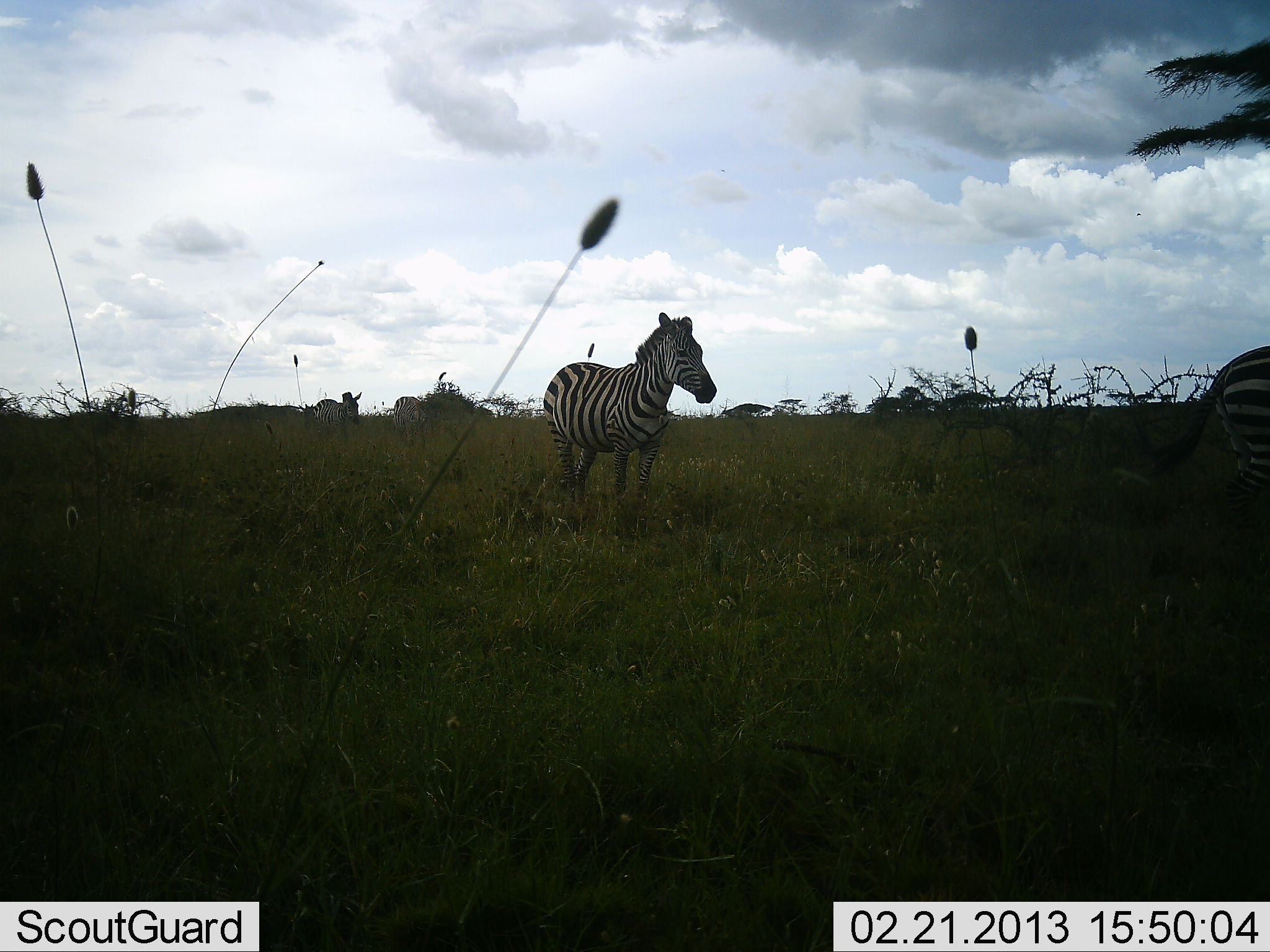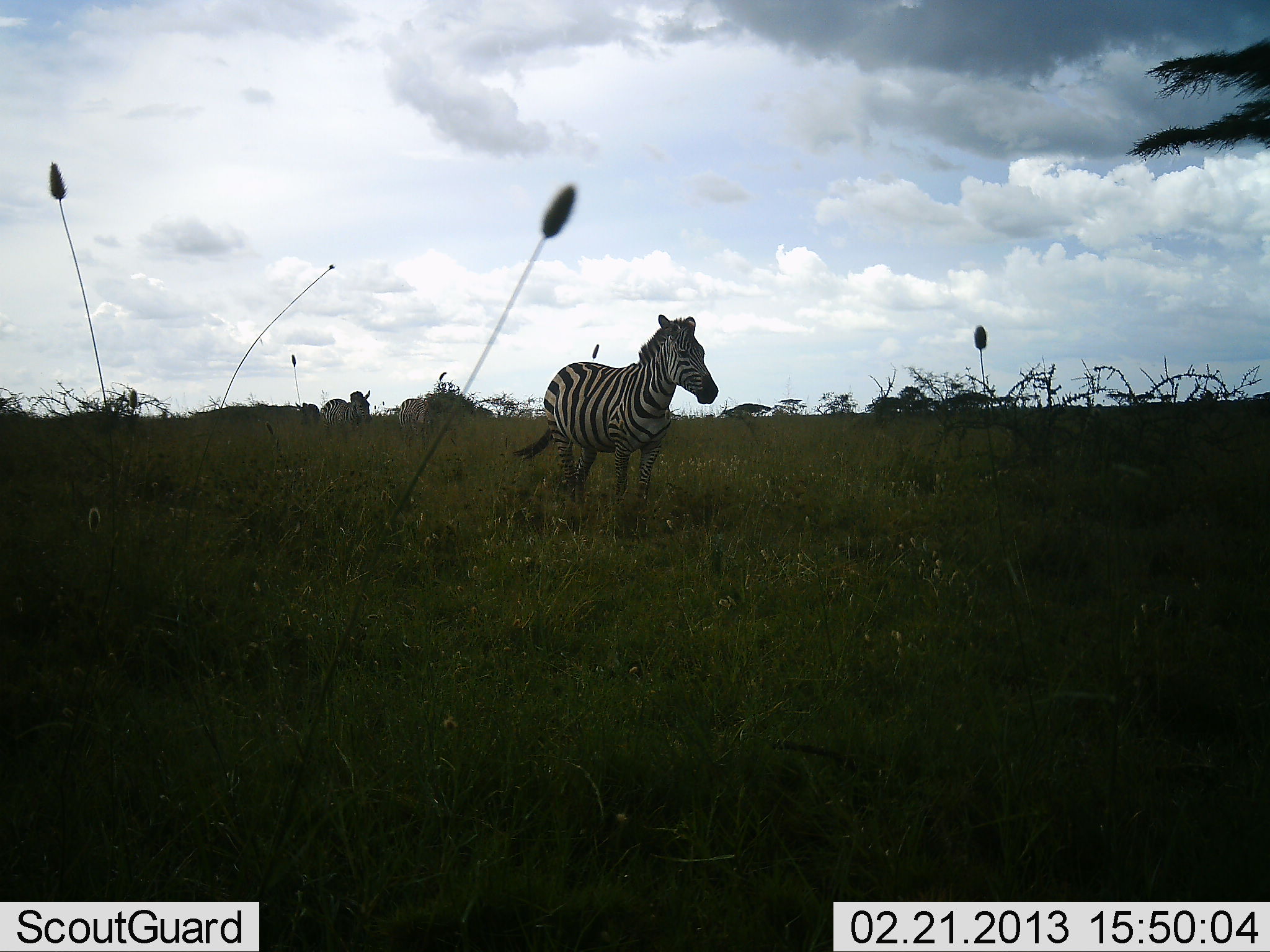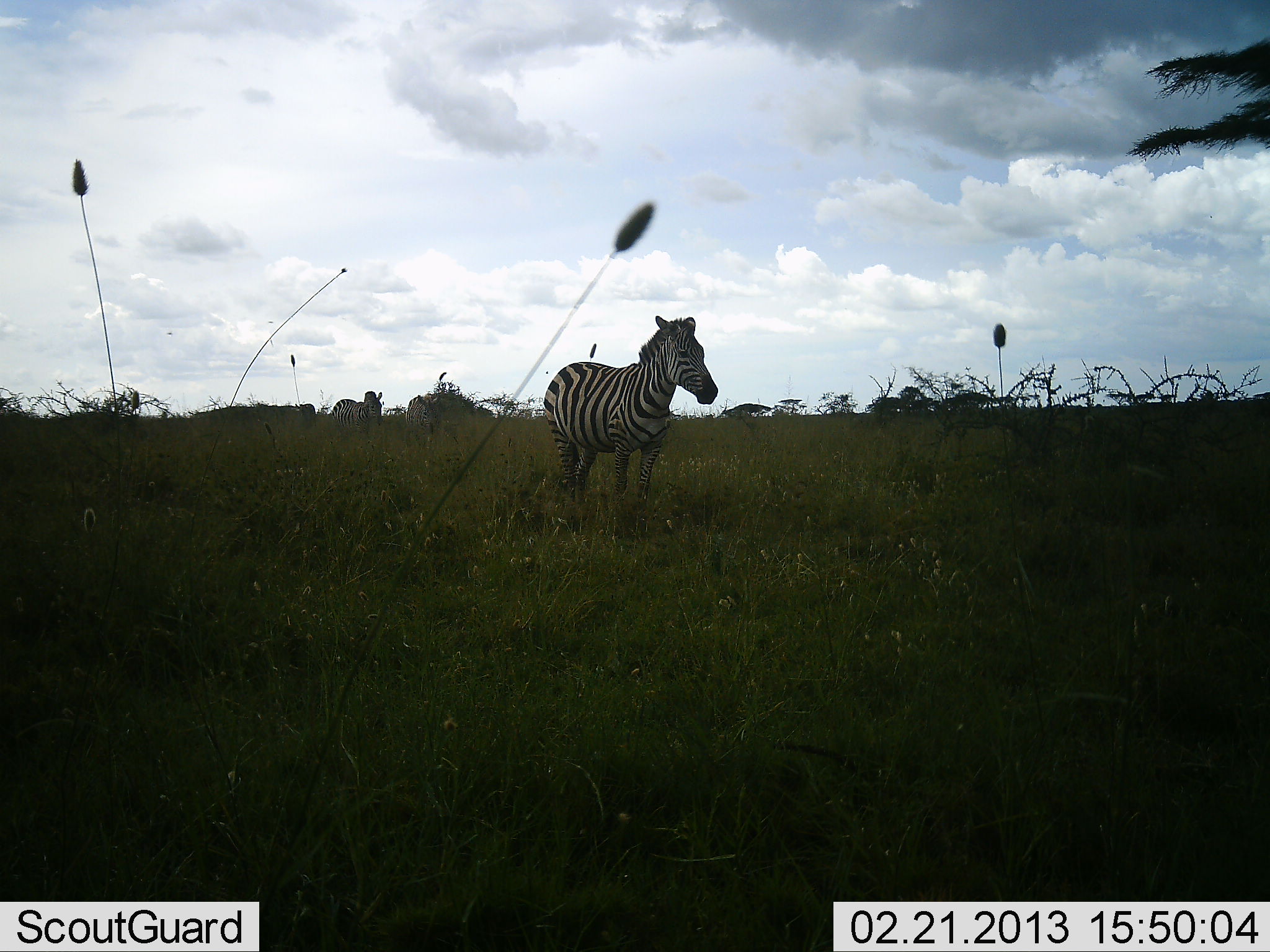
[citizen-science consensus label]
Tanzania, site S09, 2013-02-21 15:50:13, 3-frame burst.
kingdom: Animalia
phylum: Chordata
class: Mammalia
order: Perissodactyla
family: Equidae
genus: Equus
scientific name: Equus quagga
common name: plains zebra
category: zebra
Zebra (plains zebra) (Equus quagga), count 4. Behavior (volunteer vote fractions): standing 71%, resting 0%, moving 86%, interacting 7%. Young present (vote fraction): 0%. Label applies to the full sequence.